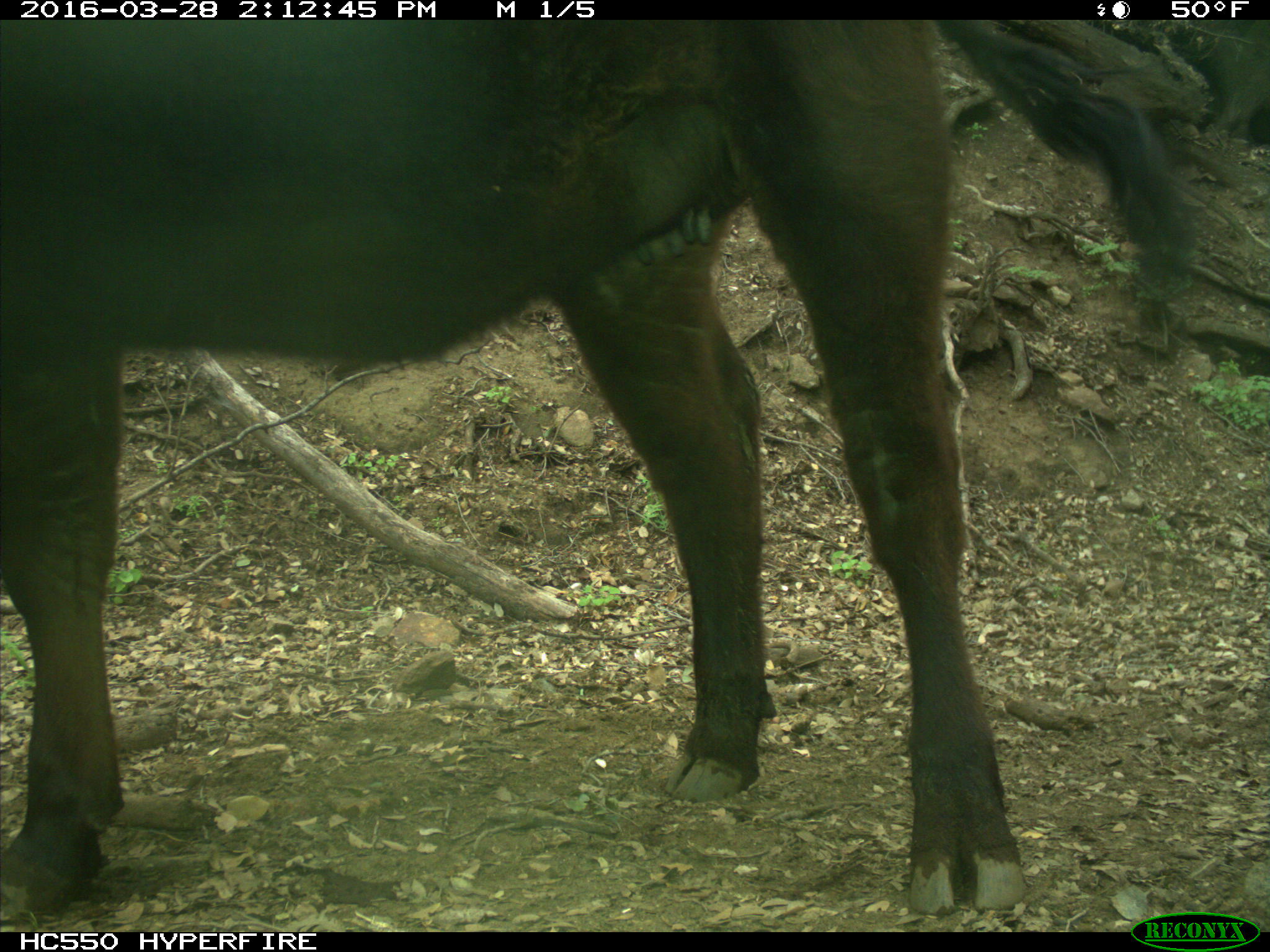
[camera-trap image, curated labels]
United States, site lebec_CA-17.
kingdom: Animalia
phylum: Chordata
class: Mammalia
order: Artiodactyla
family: Bovidae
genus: Bos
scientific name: Bos taurus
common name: domestic cow